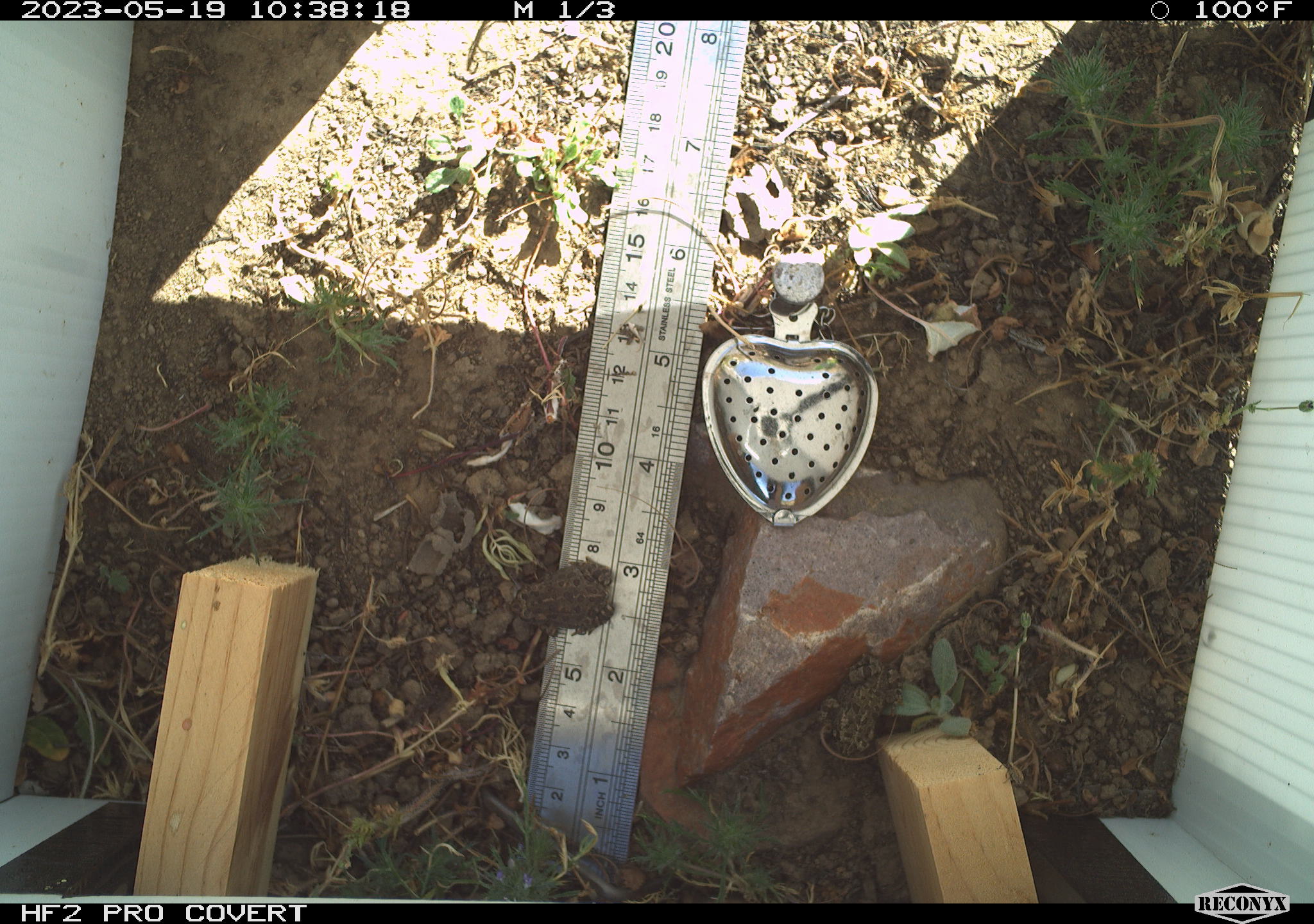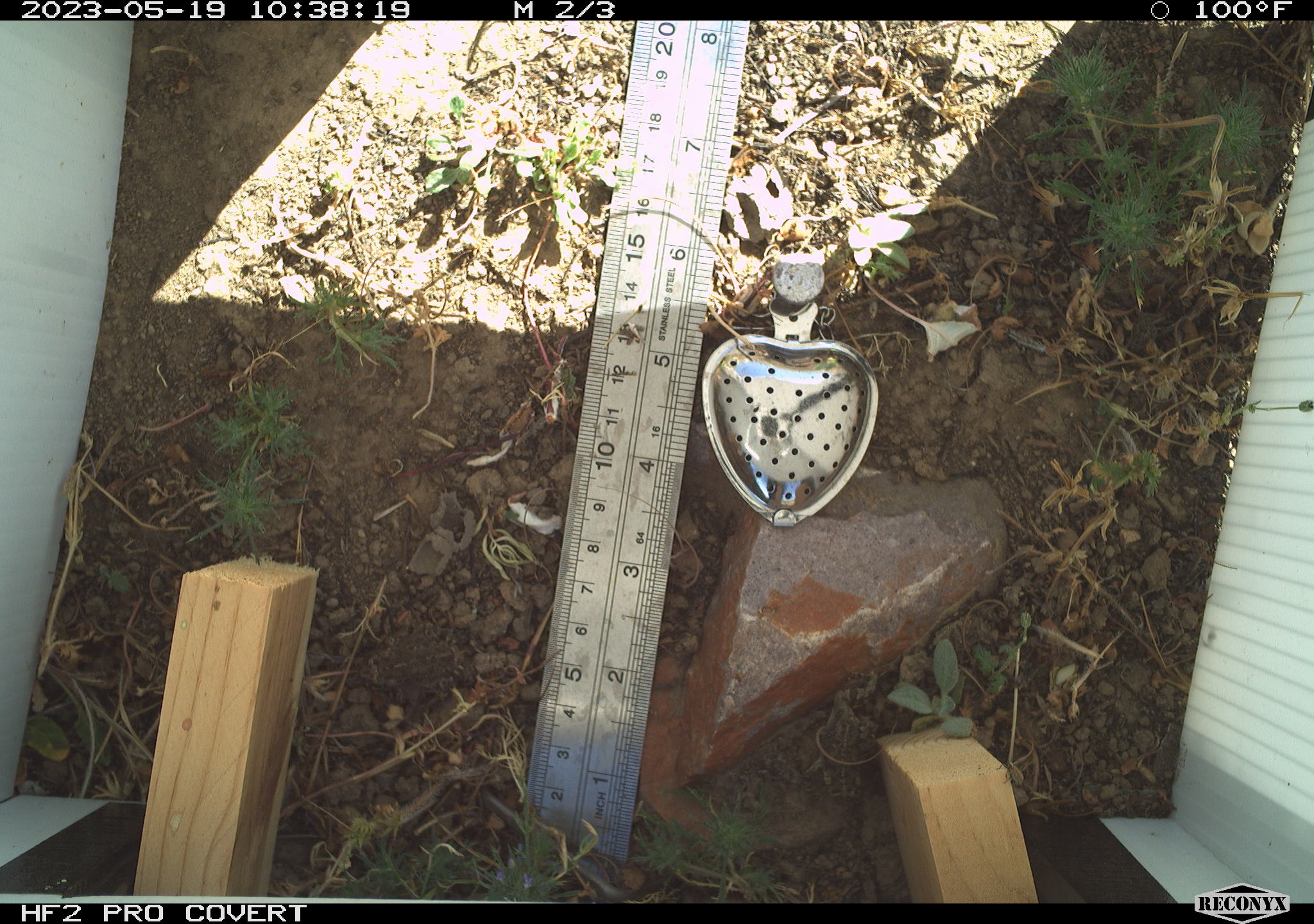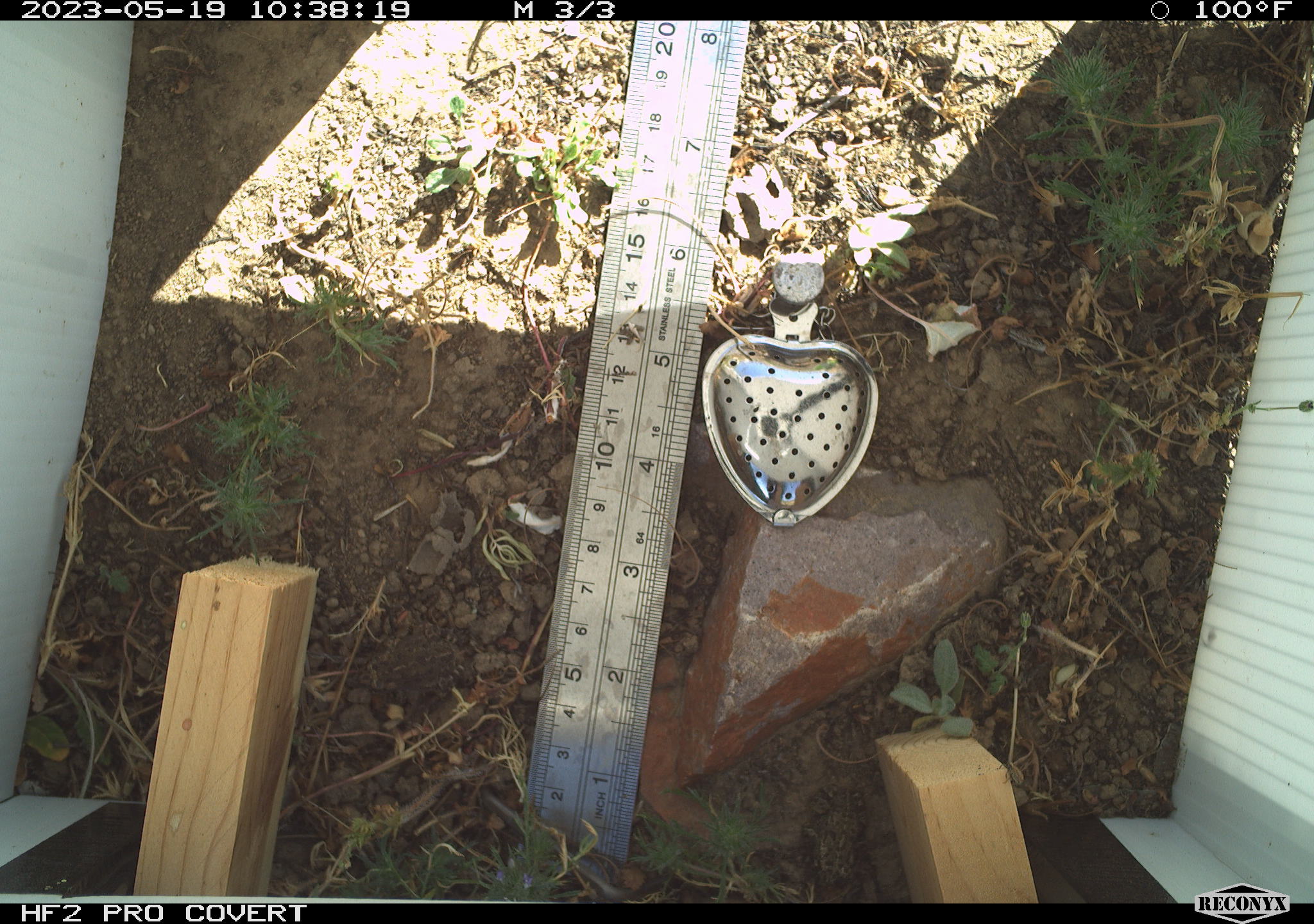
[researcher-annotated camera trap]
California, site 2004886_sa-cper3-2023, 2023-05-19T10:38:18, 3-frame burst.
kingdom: Animalia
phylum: Chordata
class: Amphibia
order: Anura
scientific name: Anura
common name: frogs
Frogs (Anura).